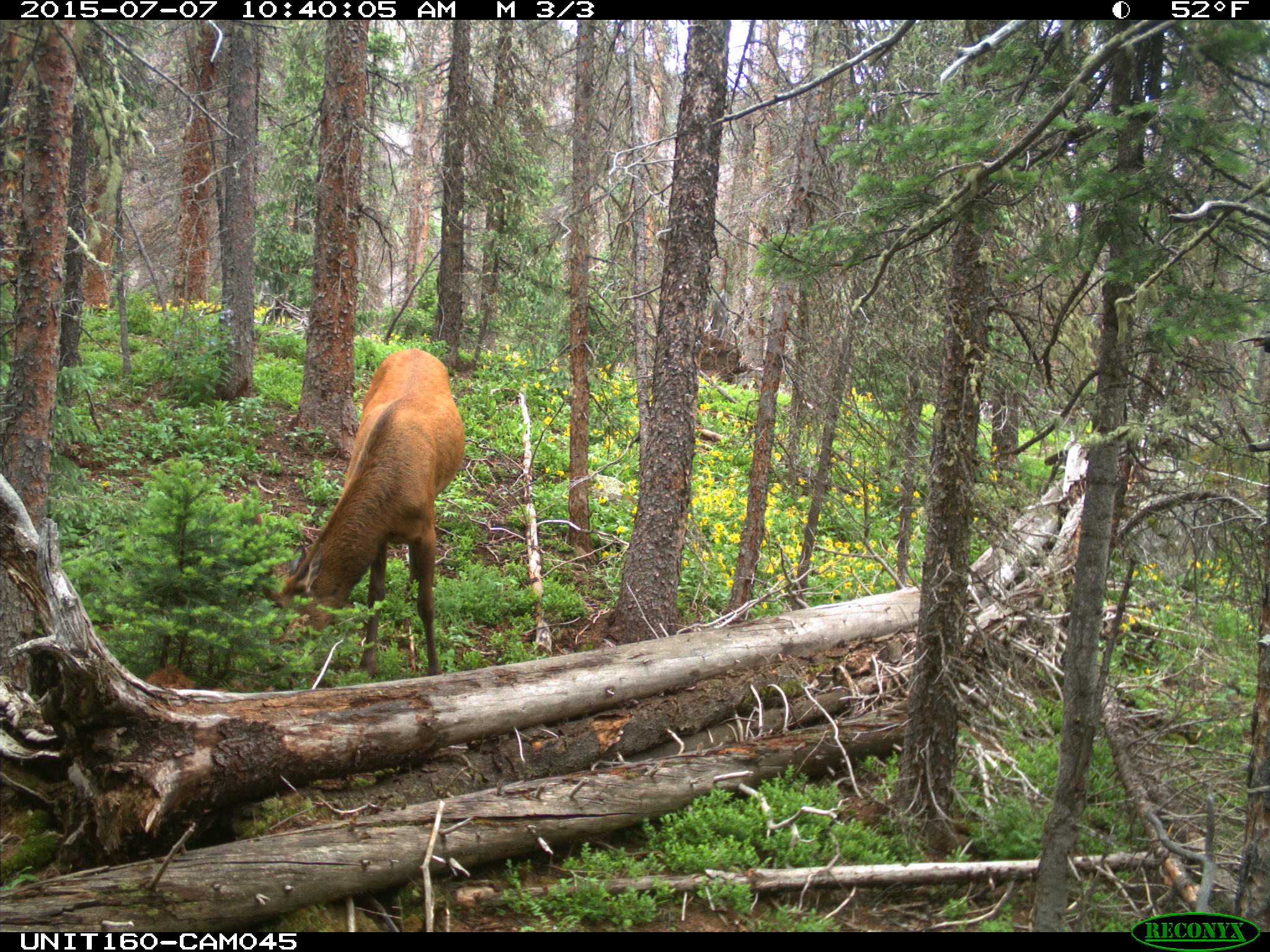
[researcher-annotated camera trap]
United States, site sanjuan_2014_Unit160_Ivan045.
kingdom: Animalia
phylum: Chordata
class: Mammalia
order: Artiodactyla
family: Cervidae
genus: Cervus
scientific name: Cervus elaphus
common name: red deer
Cervus elaphus (red deer).